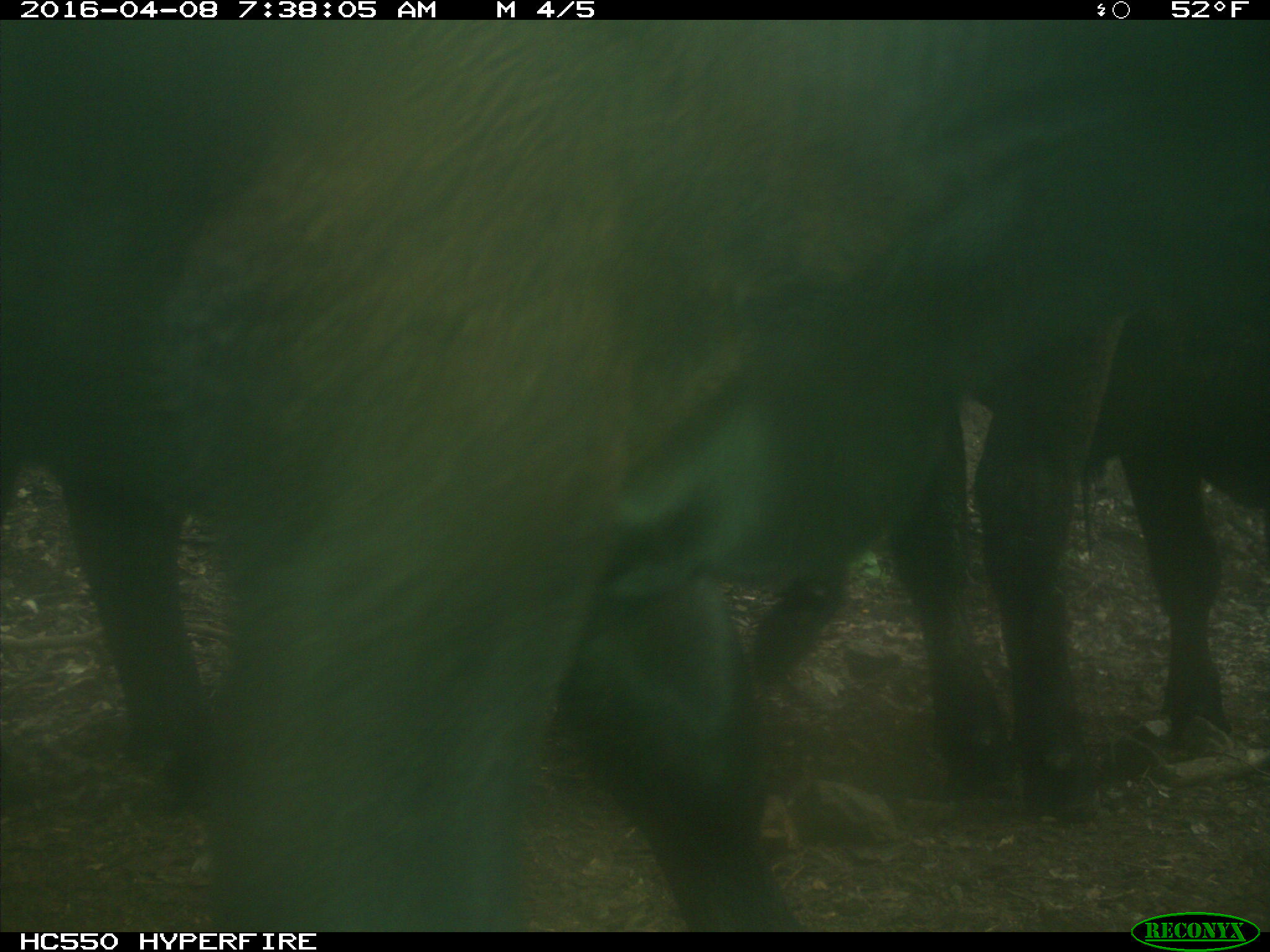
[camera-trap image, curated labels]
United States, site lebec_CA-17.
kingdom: Animalia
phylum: Chordata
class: Mammalia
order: Artiodactyla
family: Bovidae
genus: Bos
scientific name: Bos taurus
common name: domestic cow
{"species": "Bos taurus (domestic cow)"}